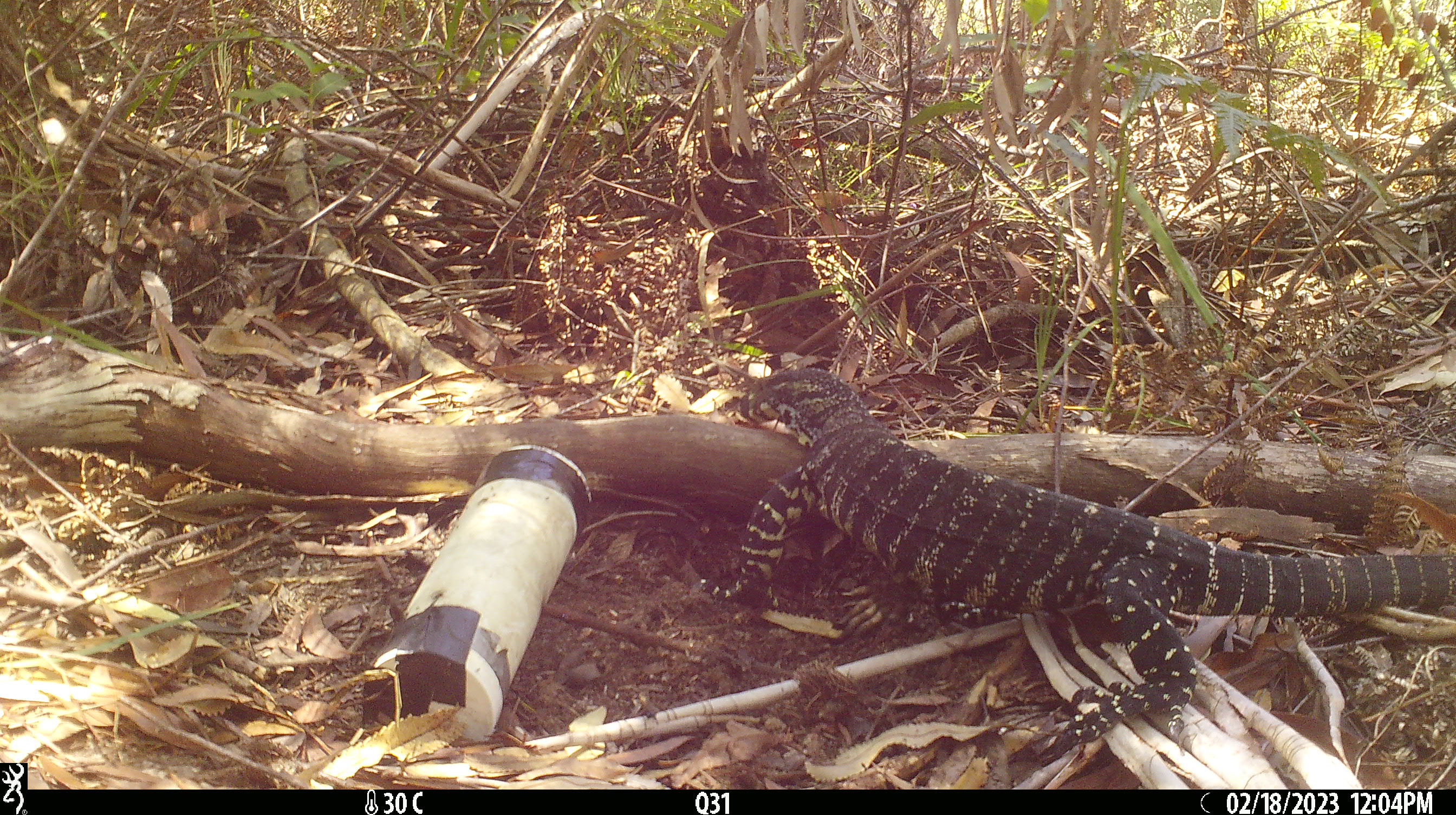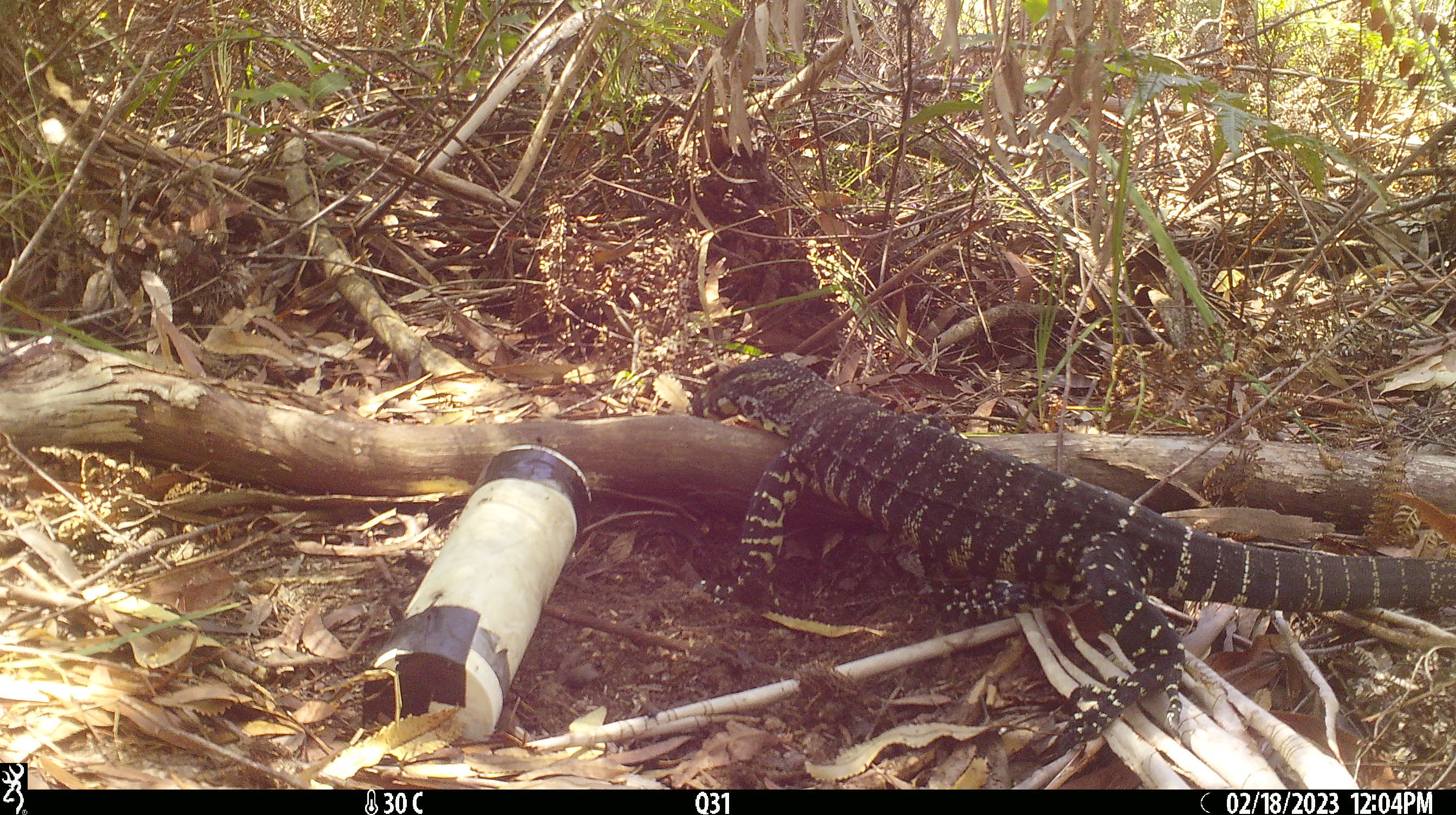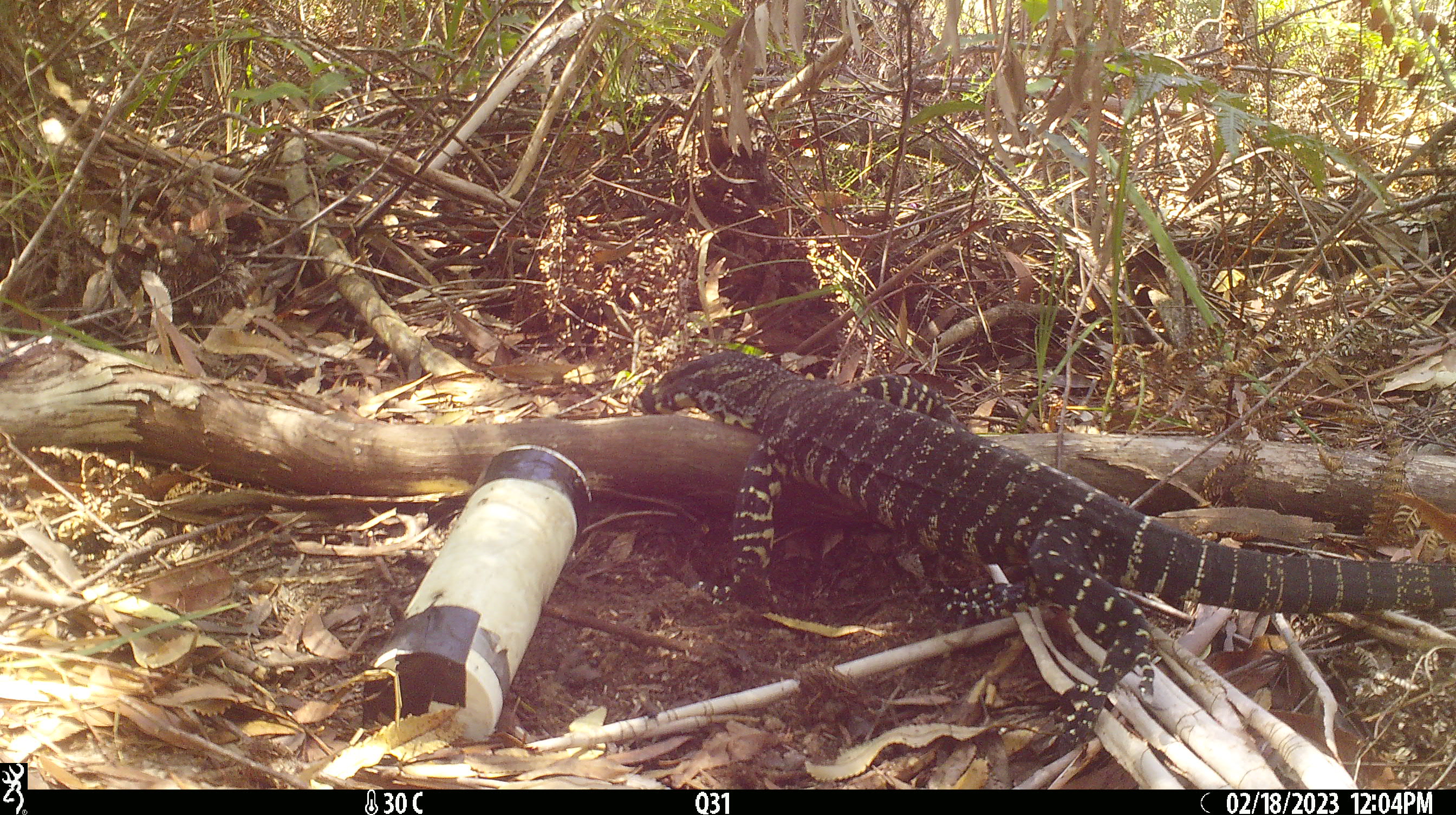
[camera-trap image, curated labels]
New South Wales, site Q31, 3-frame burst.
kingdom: Animalia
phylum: Chordata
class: Reptilia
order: Squamata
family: Varanidae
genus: Varanus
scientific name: Varanus varius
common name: lace monitor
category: goanna